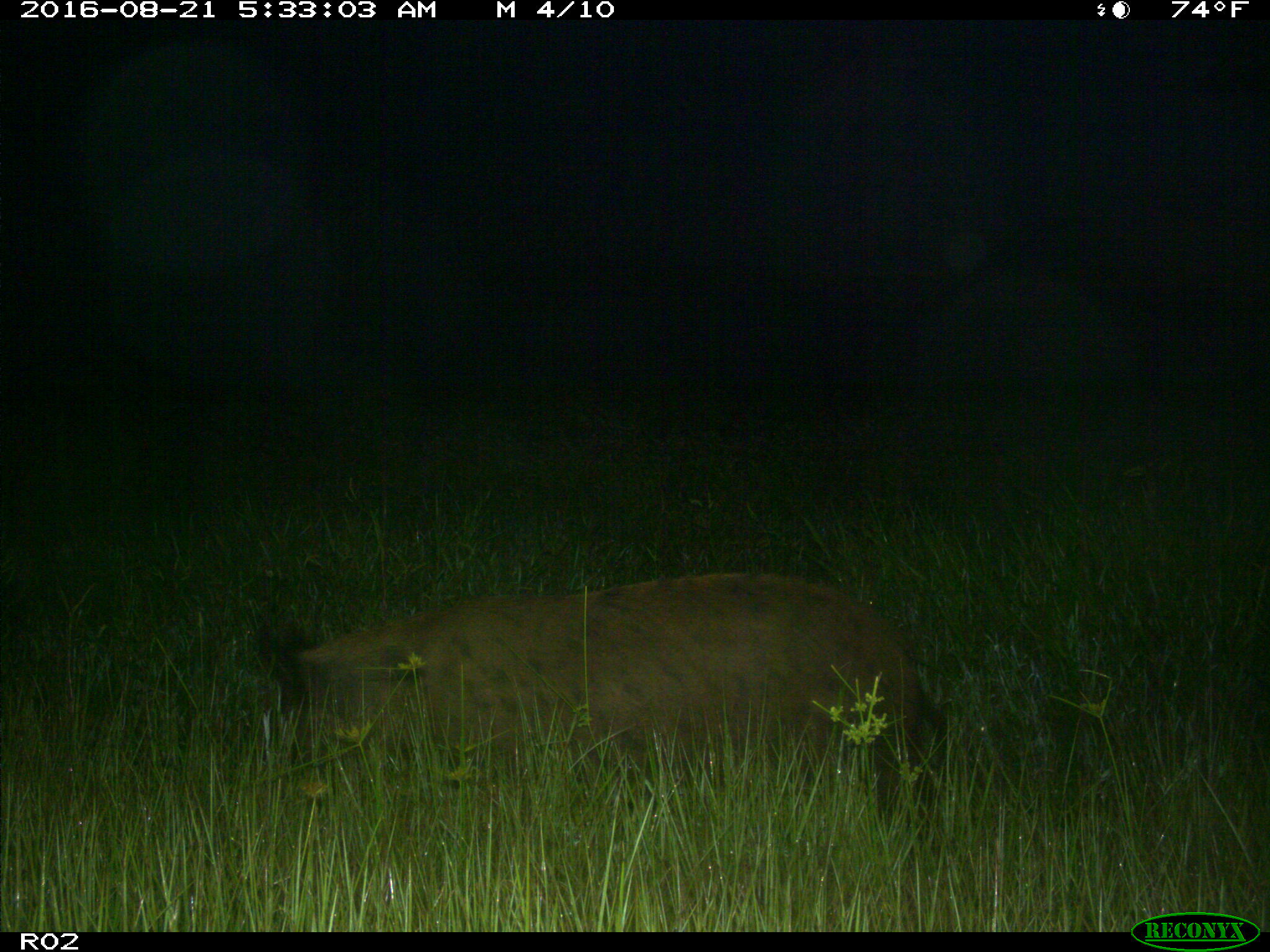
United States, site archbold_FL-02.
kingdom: Animalia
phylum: Chordata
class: Mammalia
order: Artiodactyla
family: Suidae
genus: Sus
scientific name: Sus scrofa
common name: wild boar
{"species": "Sus scrofa (wild boar)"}